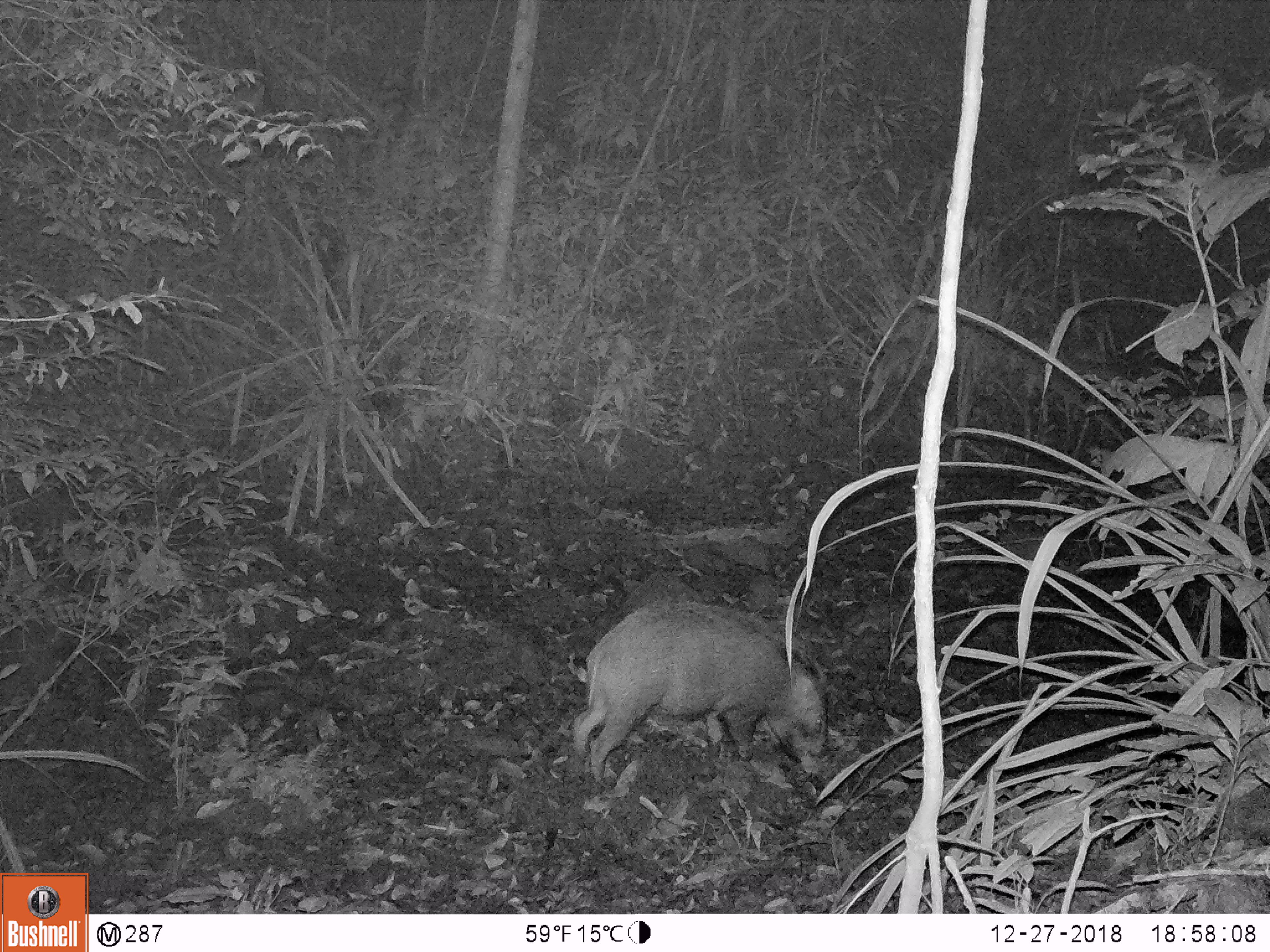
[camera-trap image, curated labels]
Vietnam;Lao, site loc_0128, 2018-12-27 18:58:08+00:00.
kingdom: Animalia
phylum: Chordata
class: Mammalia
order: Artiodactyla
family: Suidae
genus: Sus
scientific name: Sus scrofa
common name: eurasian wild pig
Eurasian wild pig (Sus scrofa). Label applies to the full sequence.